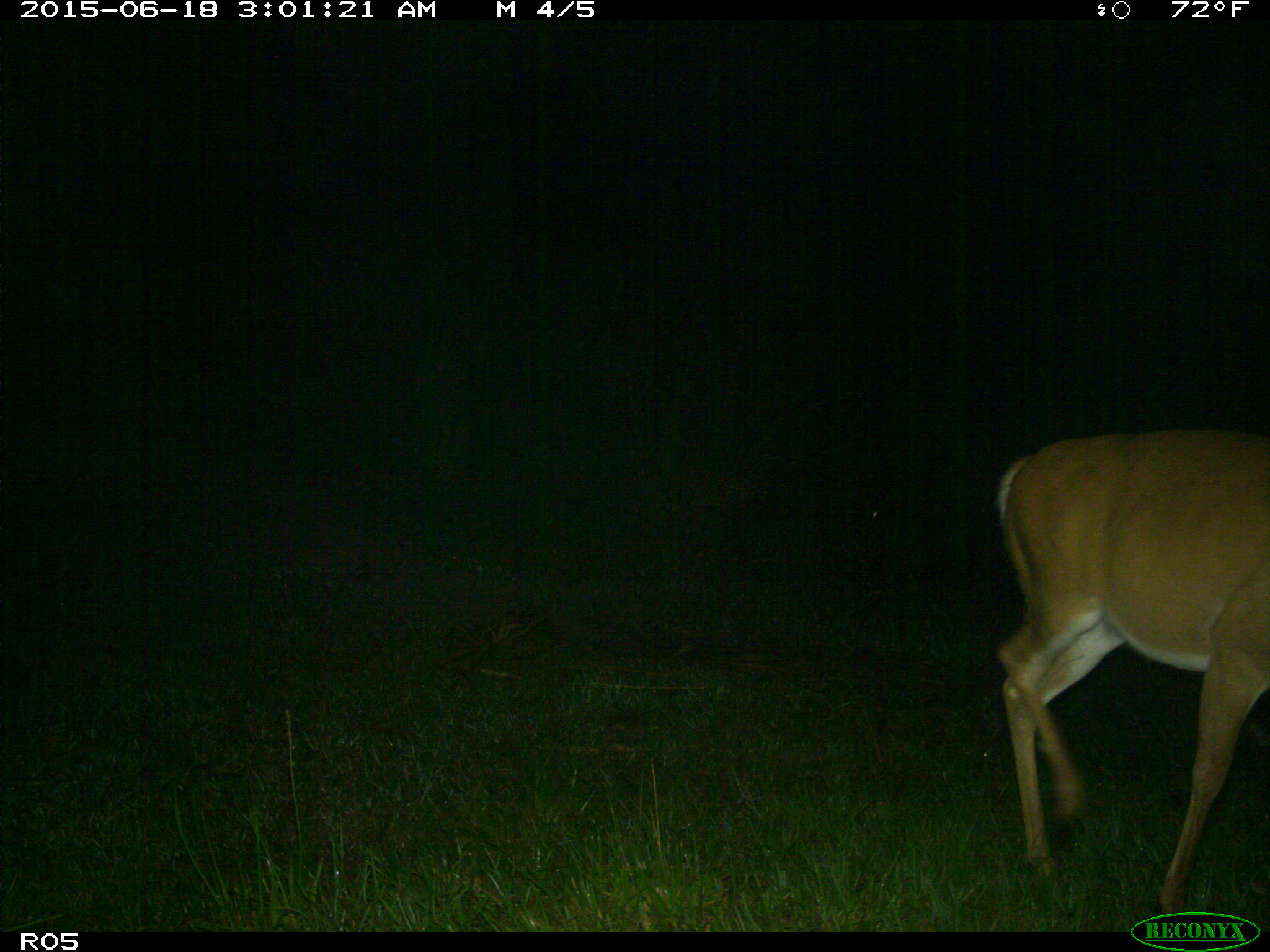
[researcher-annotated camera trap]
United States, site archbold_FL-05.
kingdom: Animalia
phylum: Chordata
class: Mammalia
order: Artiodactyla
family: Cervidae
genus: Odocoileus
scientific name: Odocoileus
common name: deer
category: unidentified deer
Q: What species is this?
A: Unidentified deer (deer) (Odocoileus).